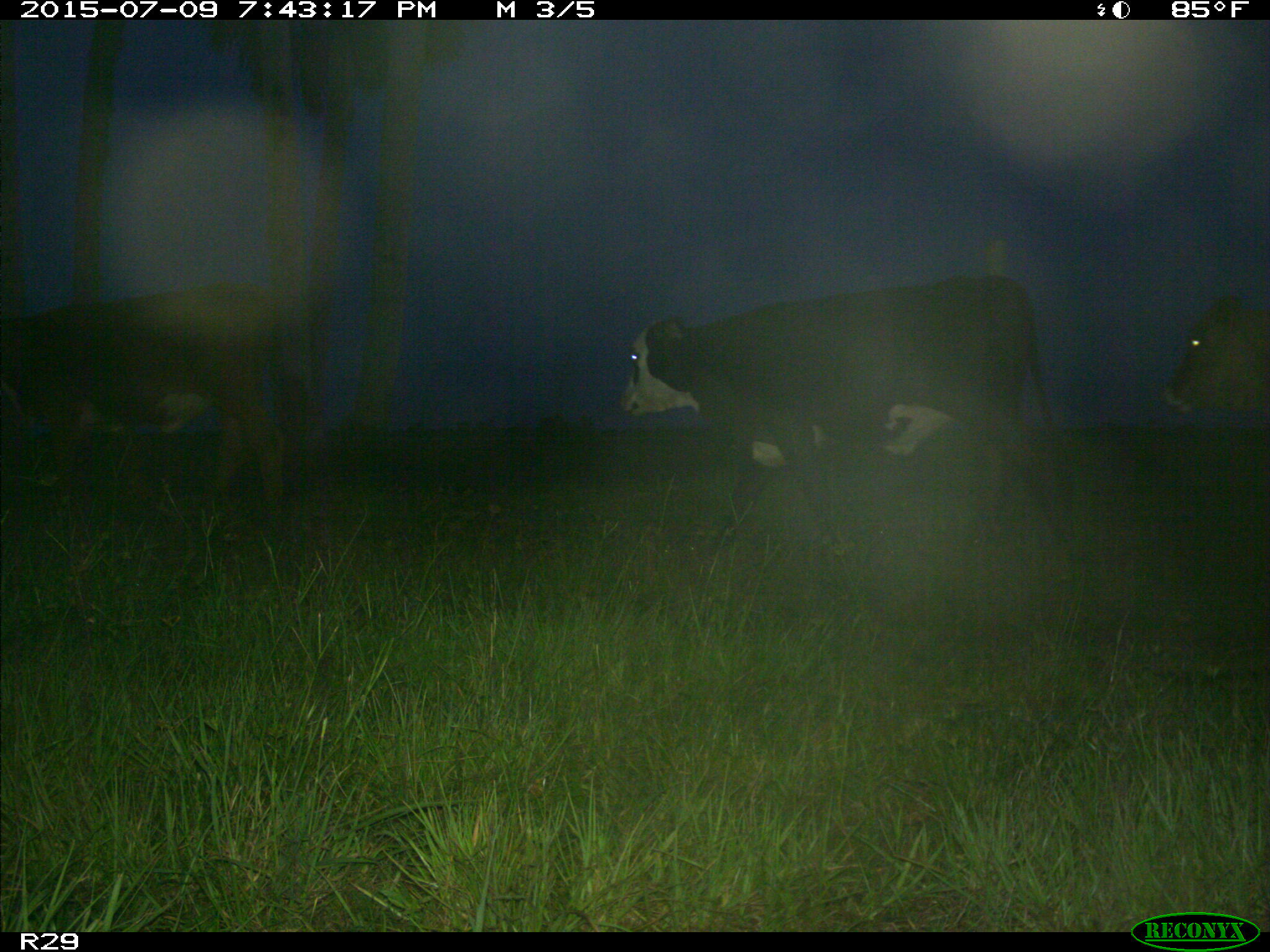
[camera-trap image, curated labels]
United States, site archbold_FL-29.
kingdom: Animalia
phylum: Chordata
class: Mammalia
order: Artiodactyla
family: Bovidae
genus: Bos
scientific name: Bos taurus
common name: domestic cow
Bos taurus (domestic cow).